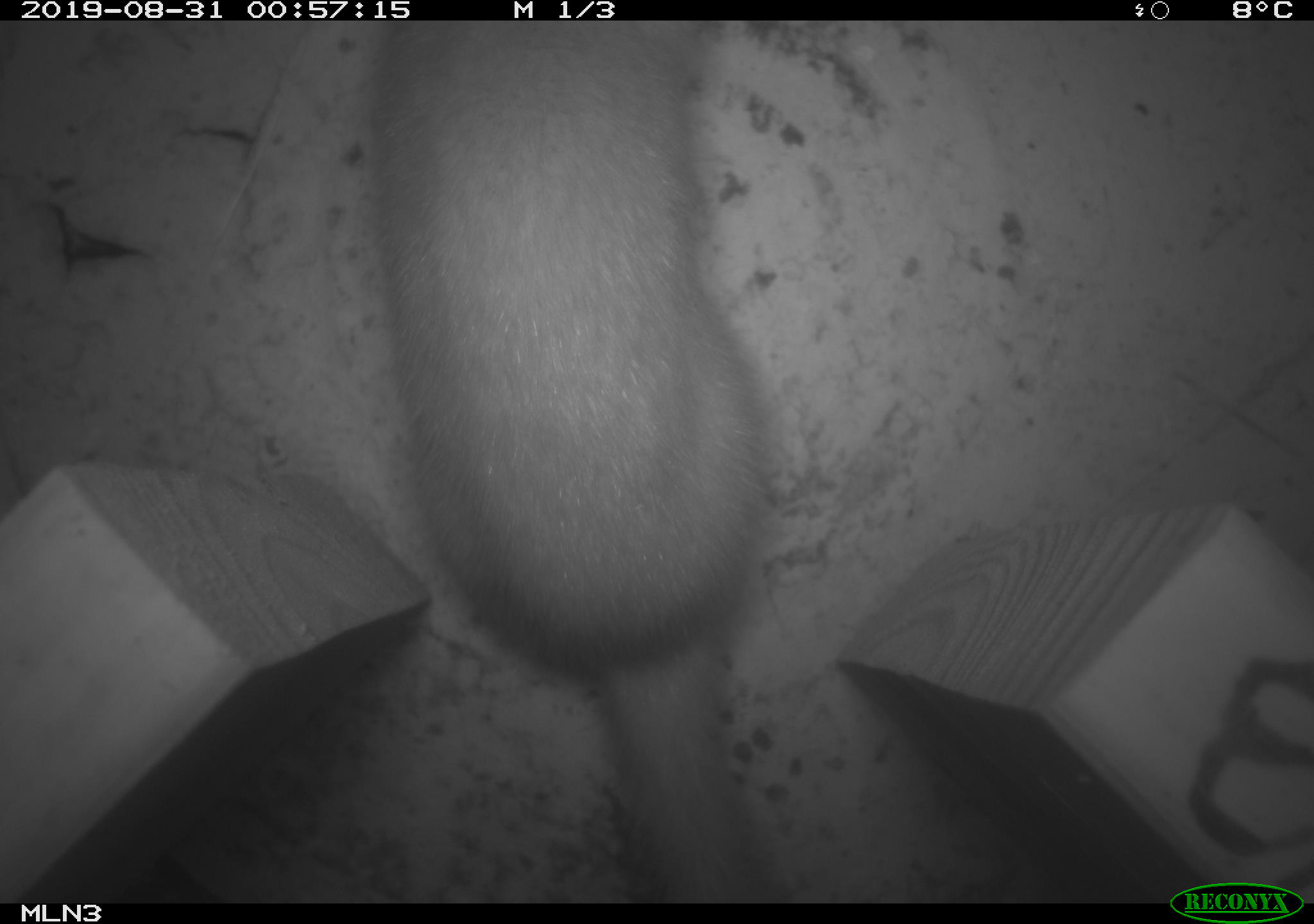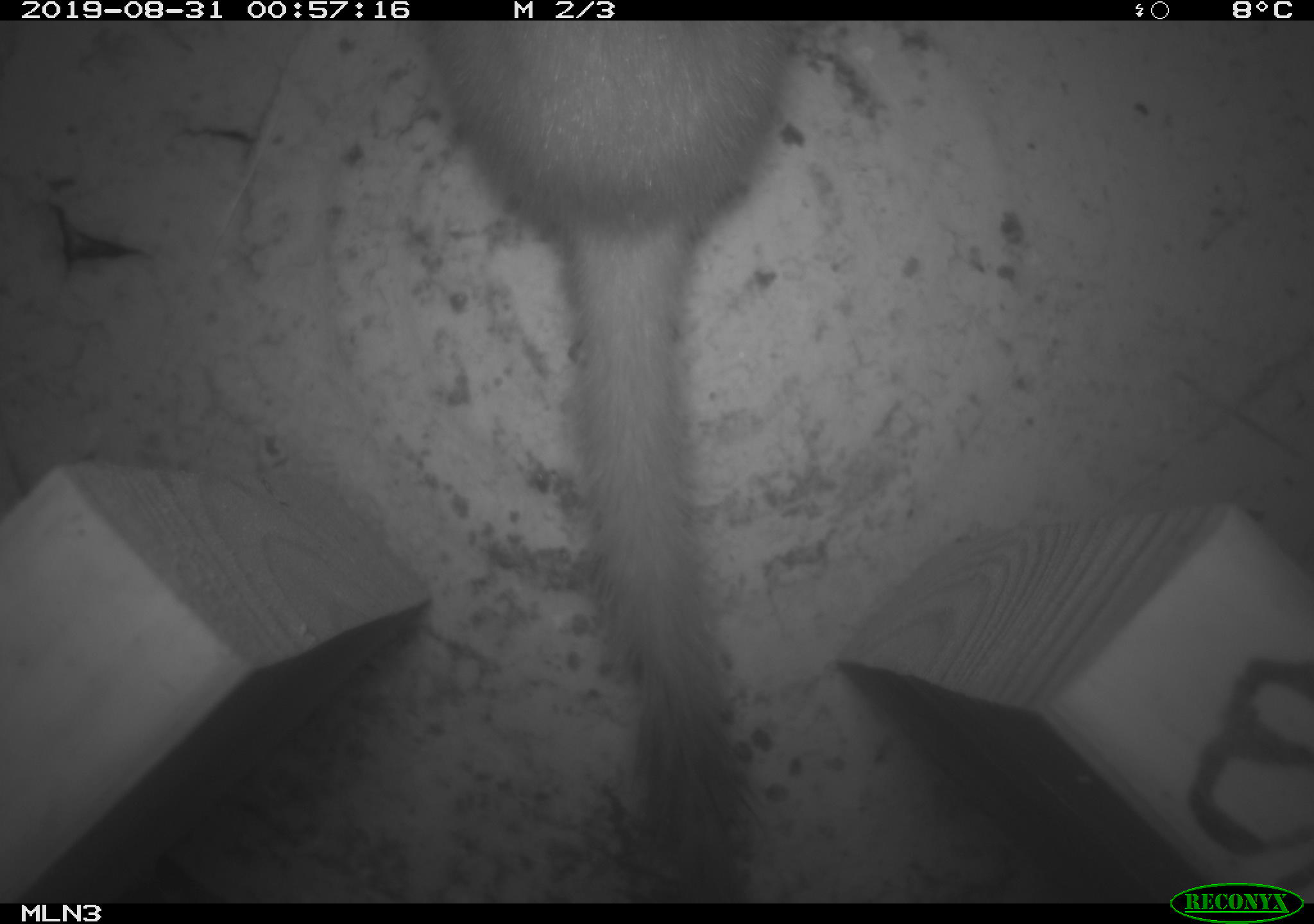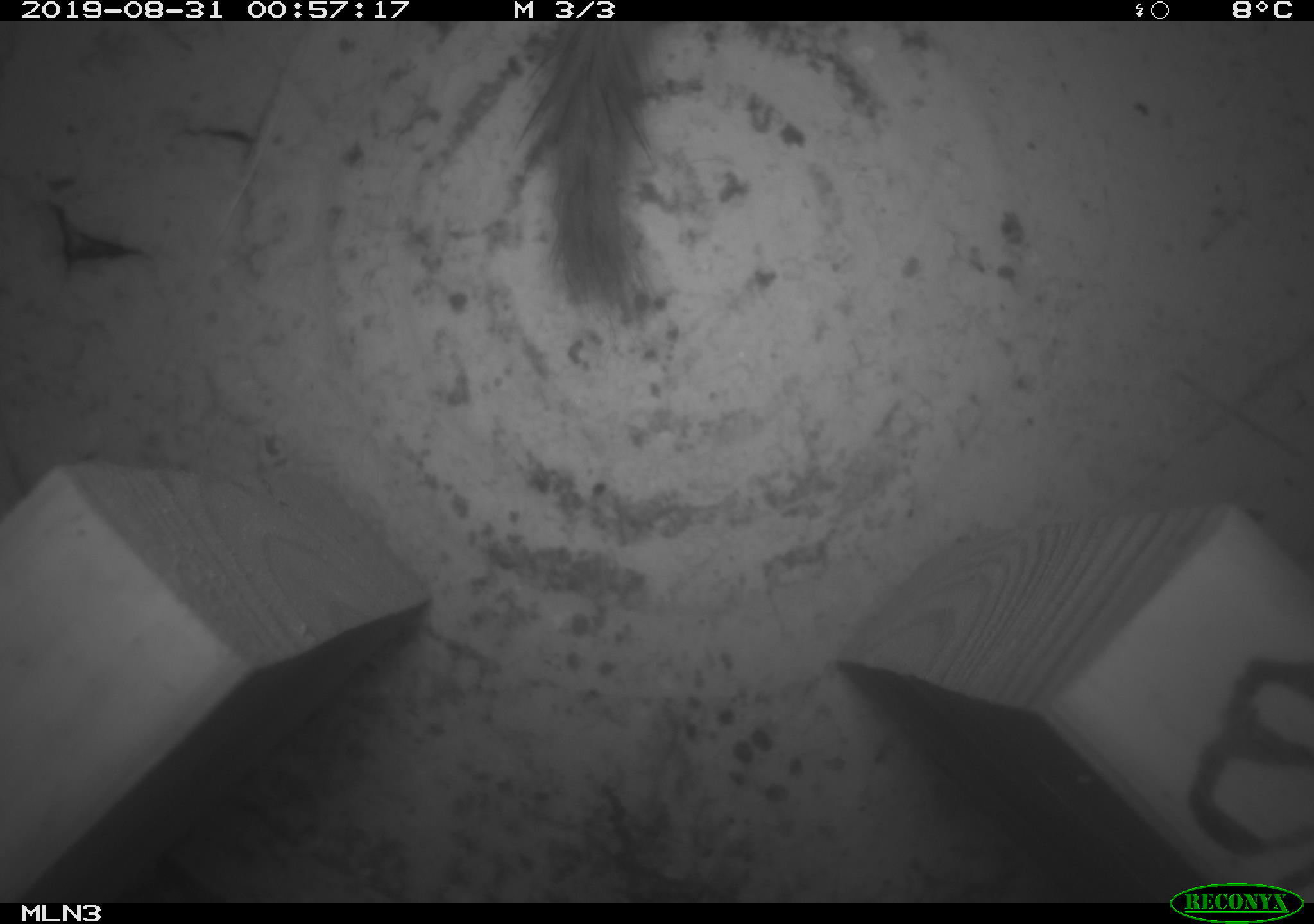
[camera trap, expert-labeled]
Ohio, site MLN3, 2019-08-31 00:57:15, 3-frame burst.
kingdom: Animalia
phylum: Chordata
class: Mammalia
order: Carnivora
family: Mustelidae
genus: Neogale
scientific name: Neogale frenata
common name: long-tailed weasel